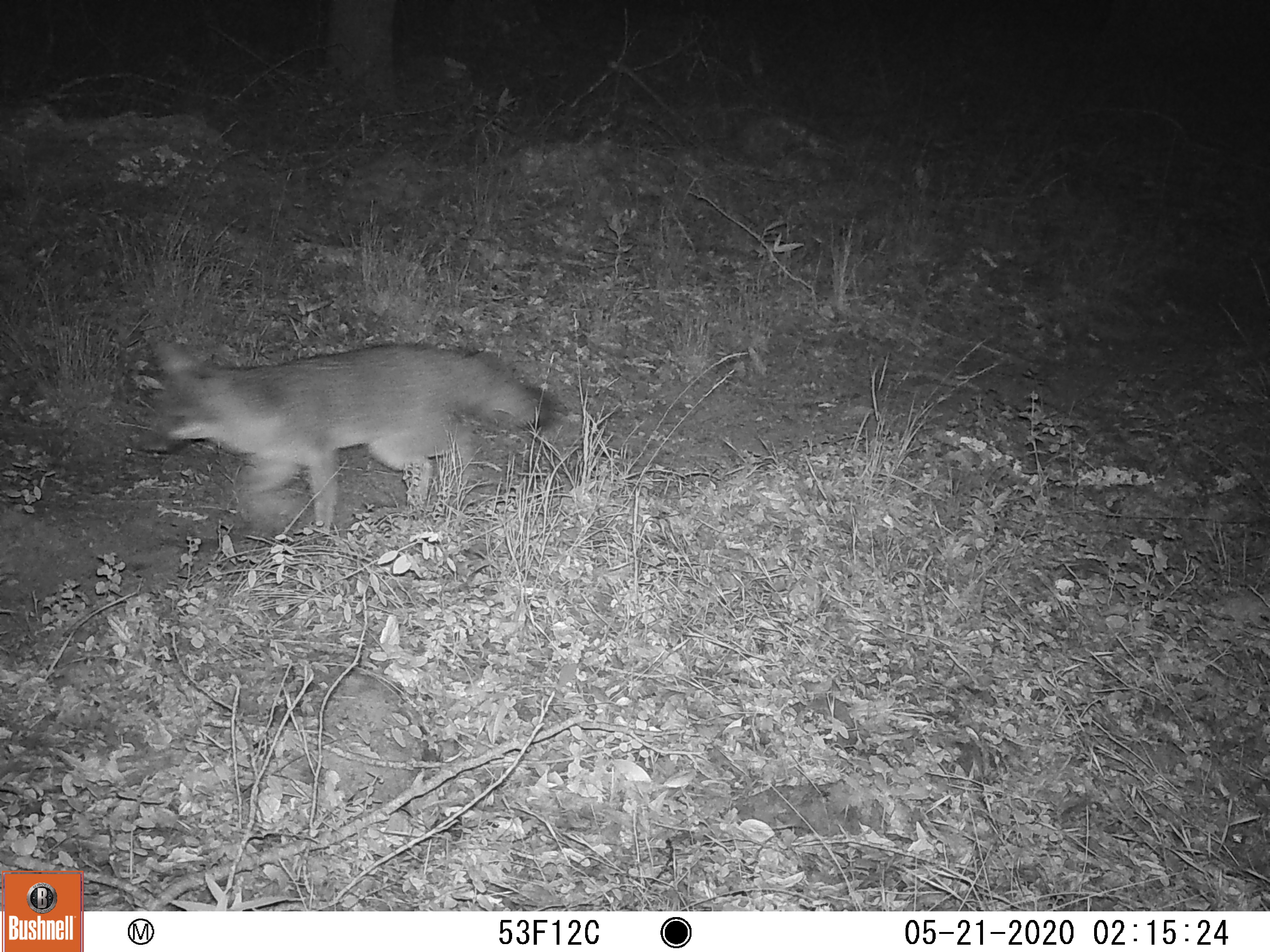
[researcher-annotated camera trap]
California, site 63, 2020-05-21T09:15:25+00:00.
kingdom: Animalia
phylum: Chordata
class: Mammalia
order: Carnivora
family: Canidae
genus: Urocyon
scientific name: Urocyon cinereoargenteus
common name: gray fox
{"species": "gray fox (Urocyon cinereoargenteus)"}